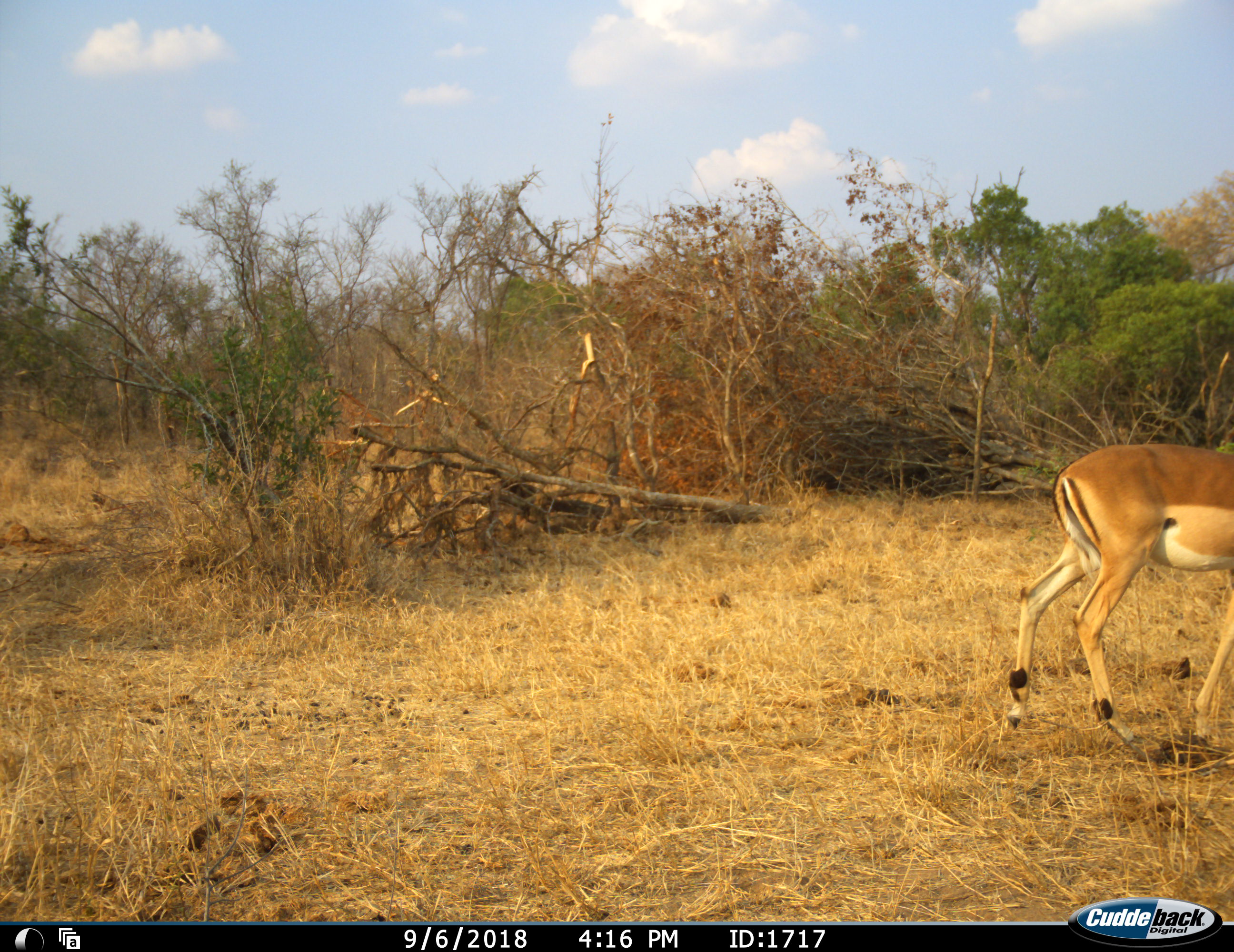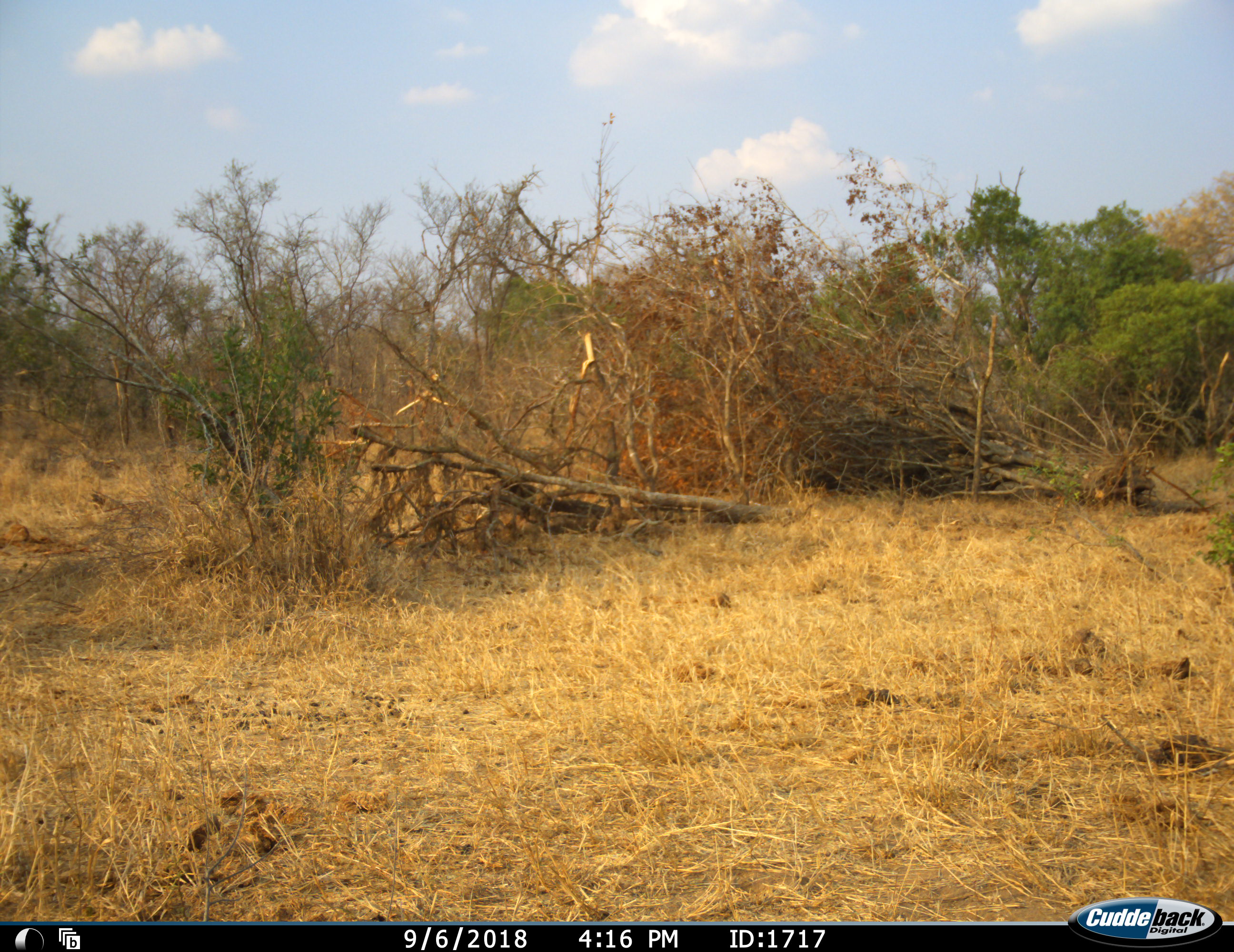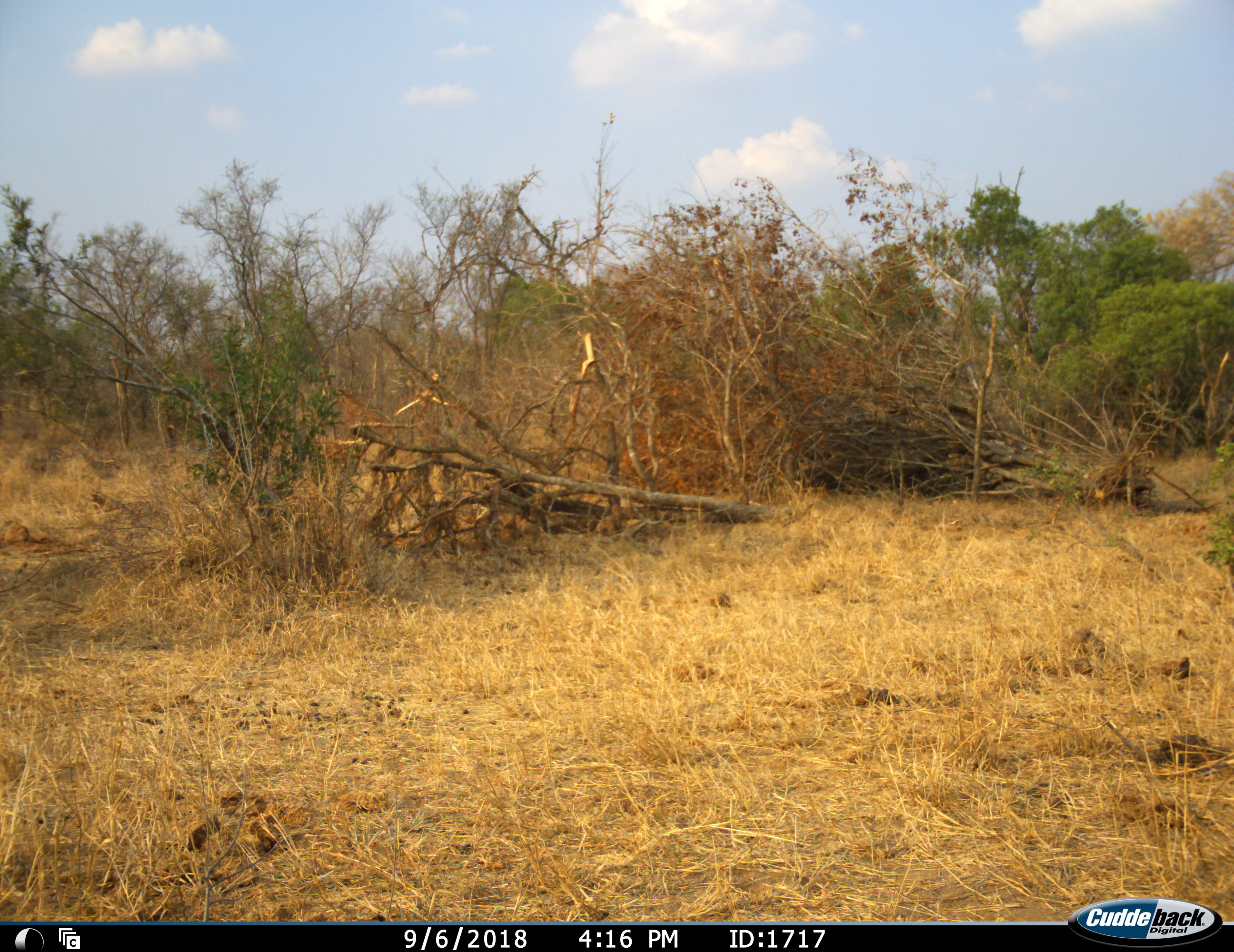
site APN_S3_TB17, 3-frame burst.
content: unidentified animal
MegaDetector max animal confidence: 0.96